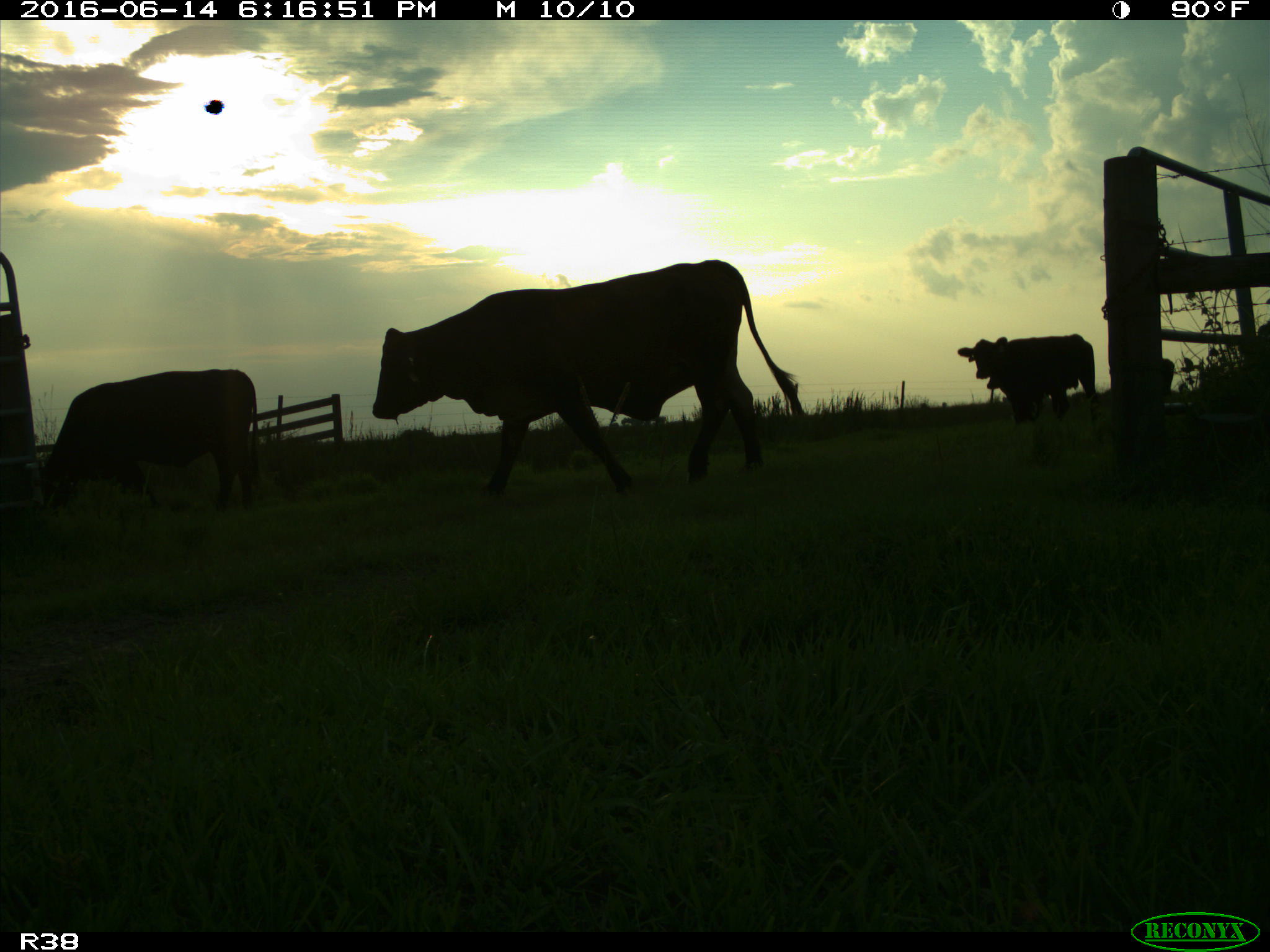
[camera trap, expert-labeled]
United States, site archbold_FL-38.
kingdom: Animalia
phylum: Chordata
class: Mammalia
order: Artiodactyla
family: Bovidae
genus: Bos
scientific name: Bos taurus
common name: domestic cow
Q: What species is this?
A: Bos taurus (domestic cow).